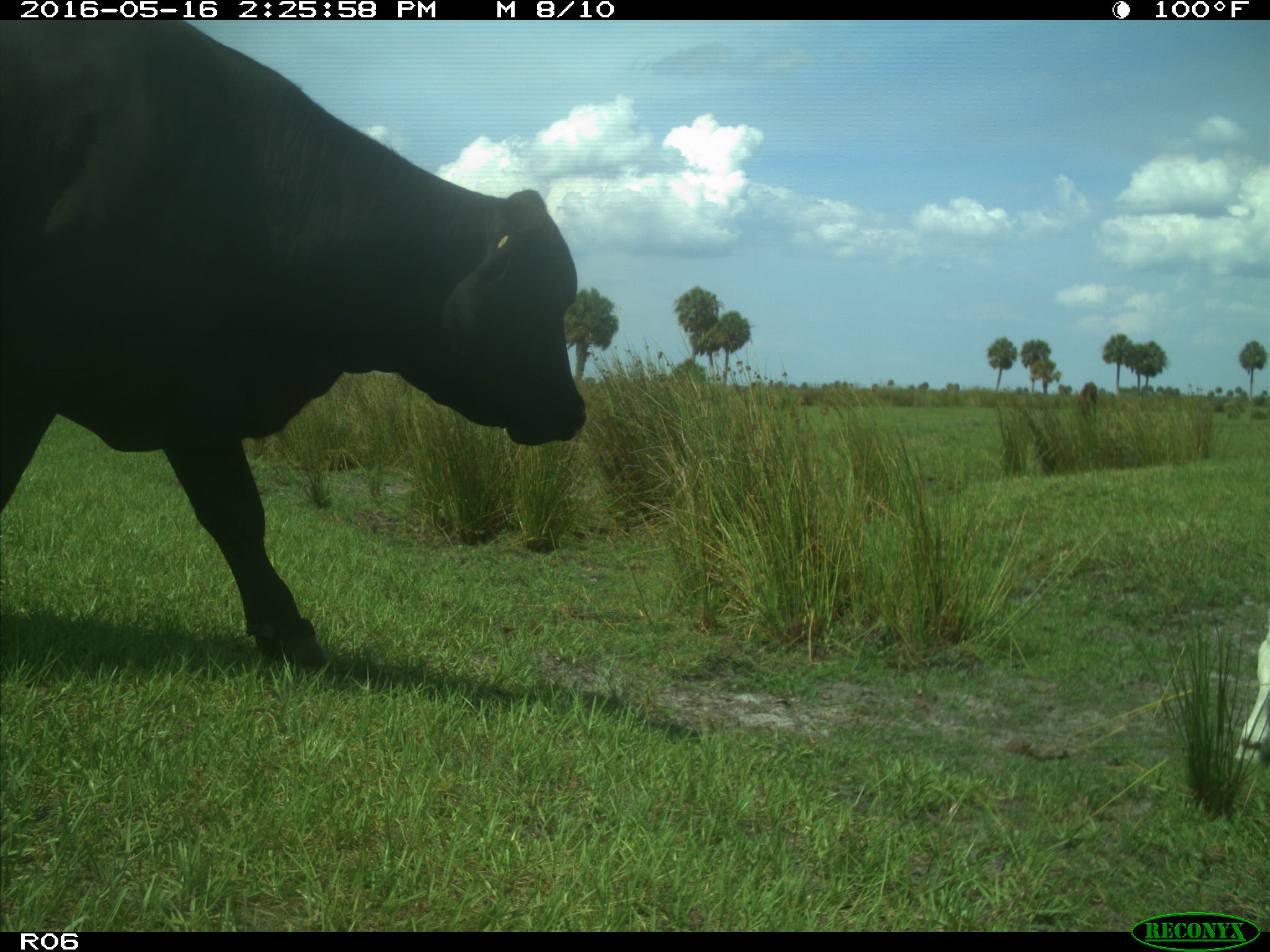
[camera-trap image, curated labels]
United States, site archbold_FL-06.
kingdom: Animalia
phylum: Chordata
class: Mammalia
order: Artiodactyla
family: Bovidae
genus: Bos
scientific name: Bos taurus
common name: domestic cow